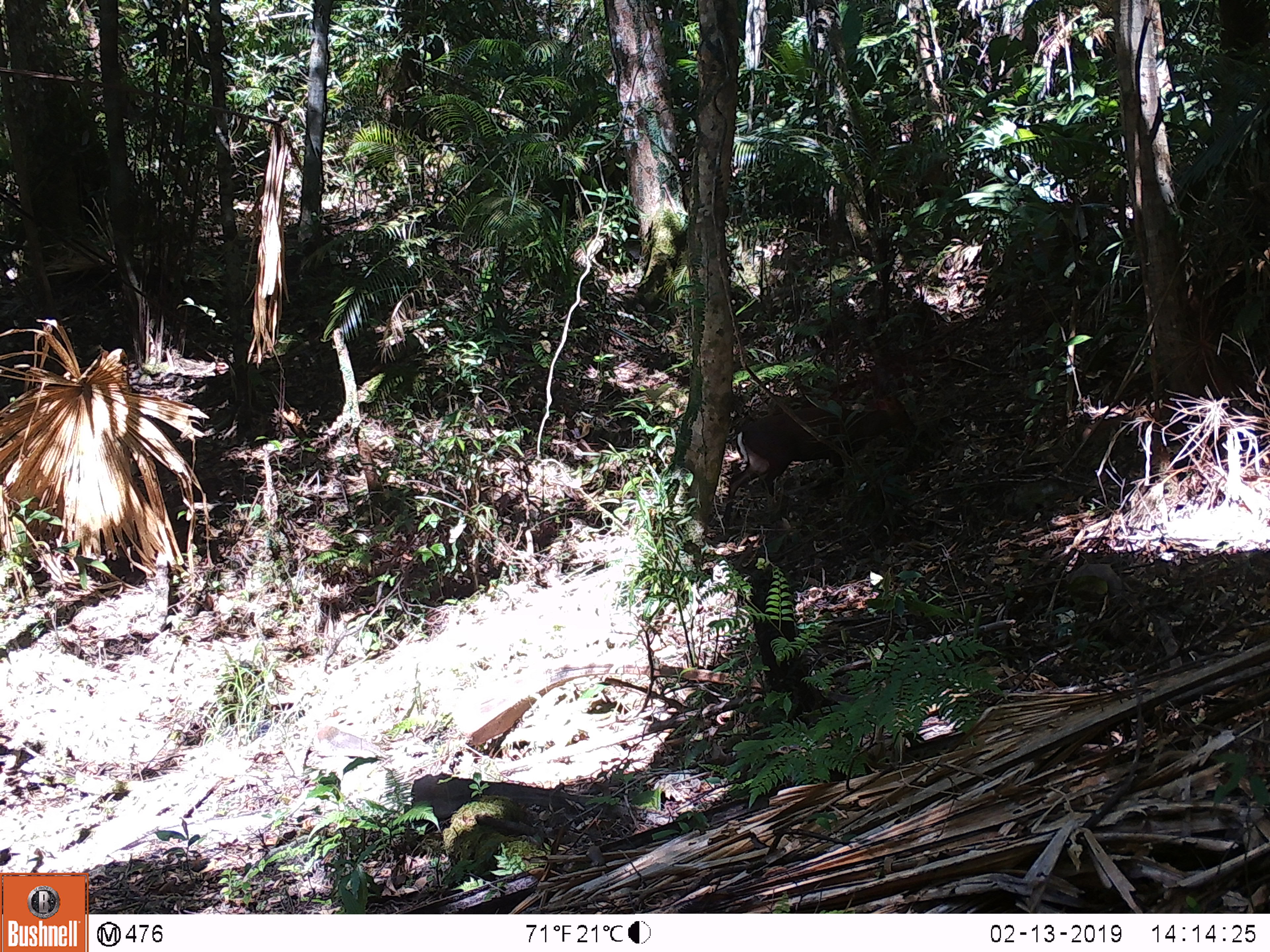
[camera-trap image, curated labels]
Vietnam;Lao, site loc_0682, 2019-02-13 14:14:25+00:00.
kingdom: Animalia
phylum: Chordata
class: Mammalia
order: Artiodactyla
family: Cervidae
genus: Muntiacus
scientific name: Muntiacus rooseveltorum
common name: roosevelt's muntjac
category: roosevelts muntjac group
Roosevelts muntjac group (roosevelt's muntjac) (Muntiacus rooseveltorum). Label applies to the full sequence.